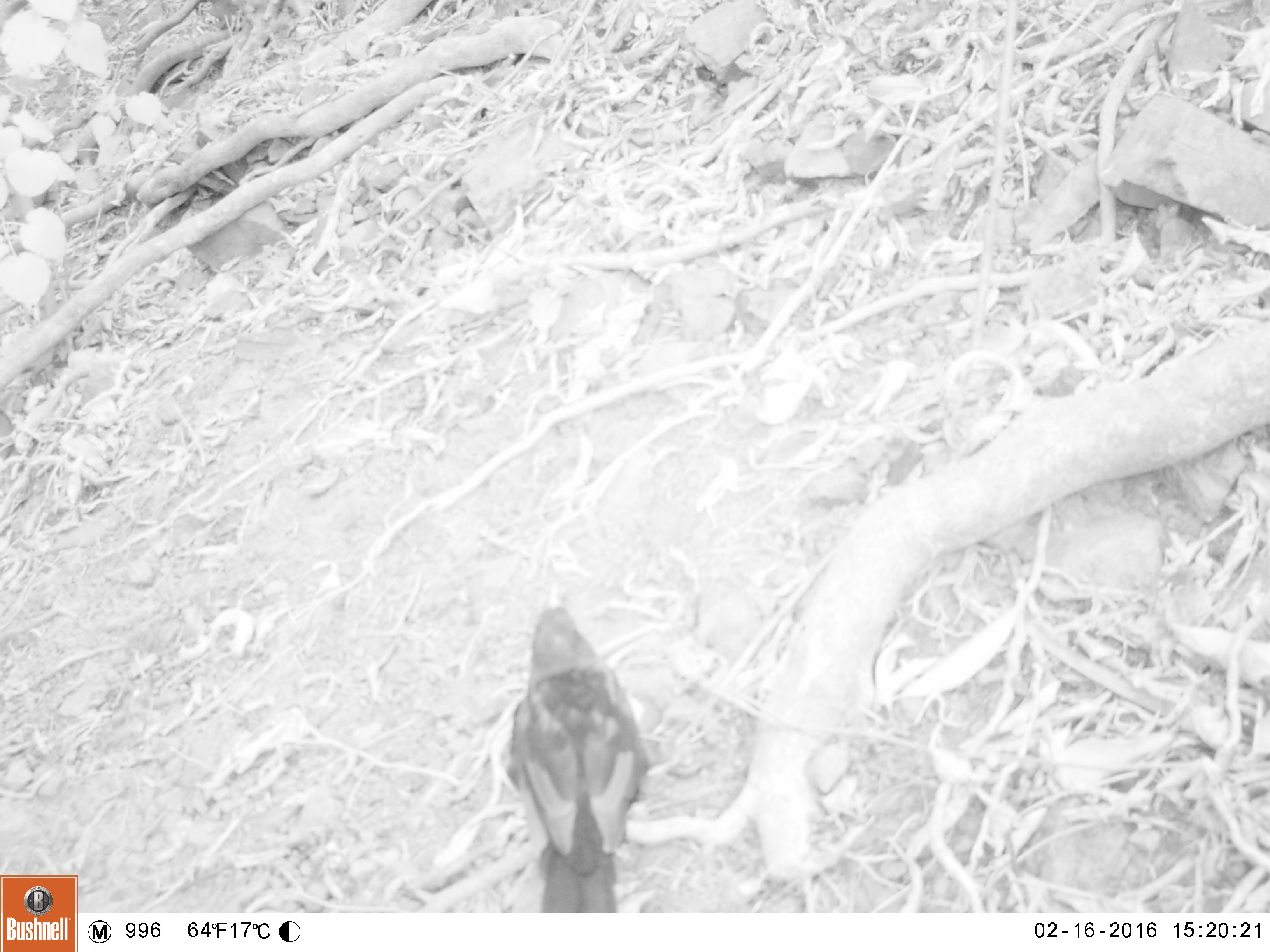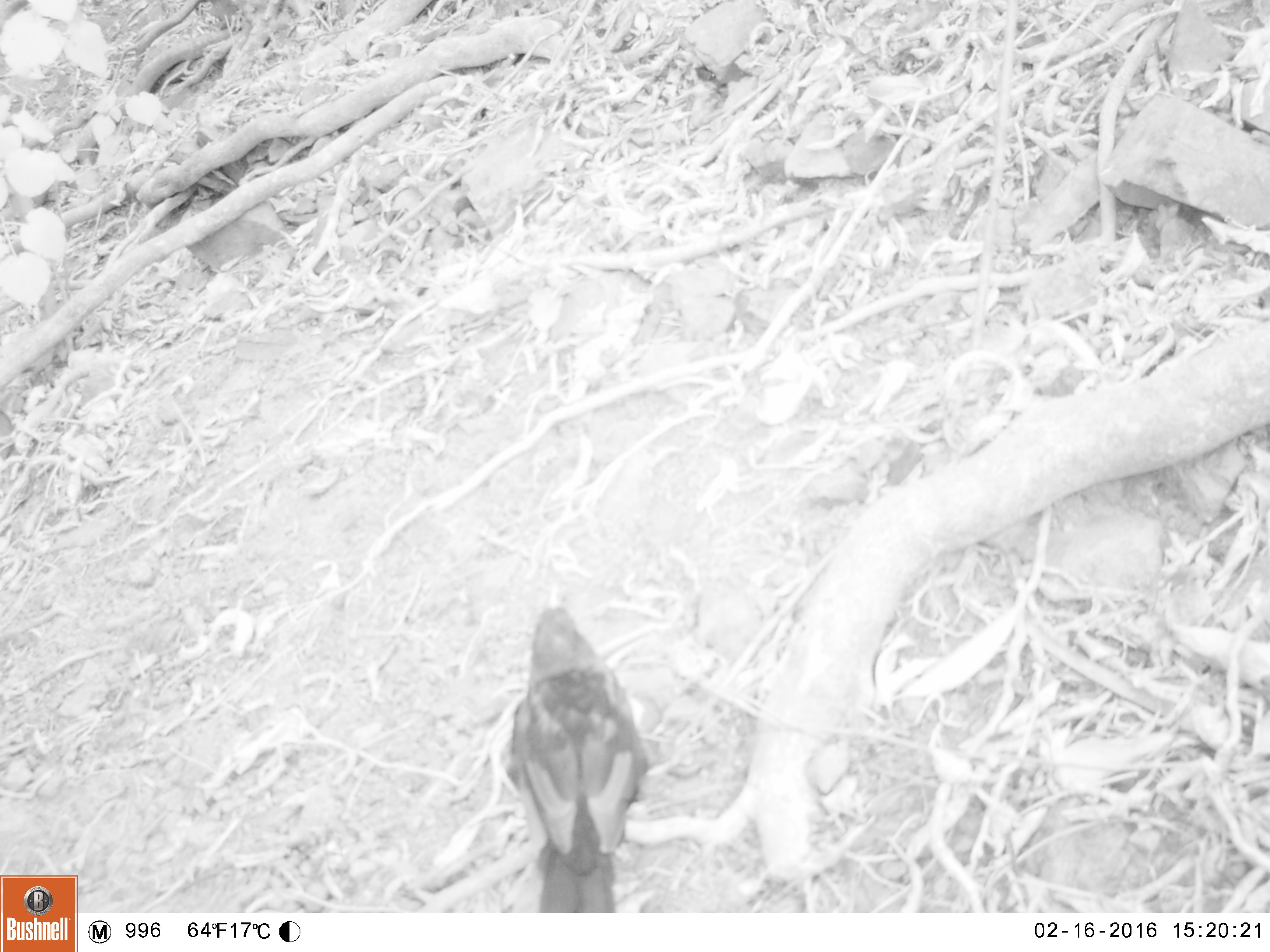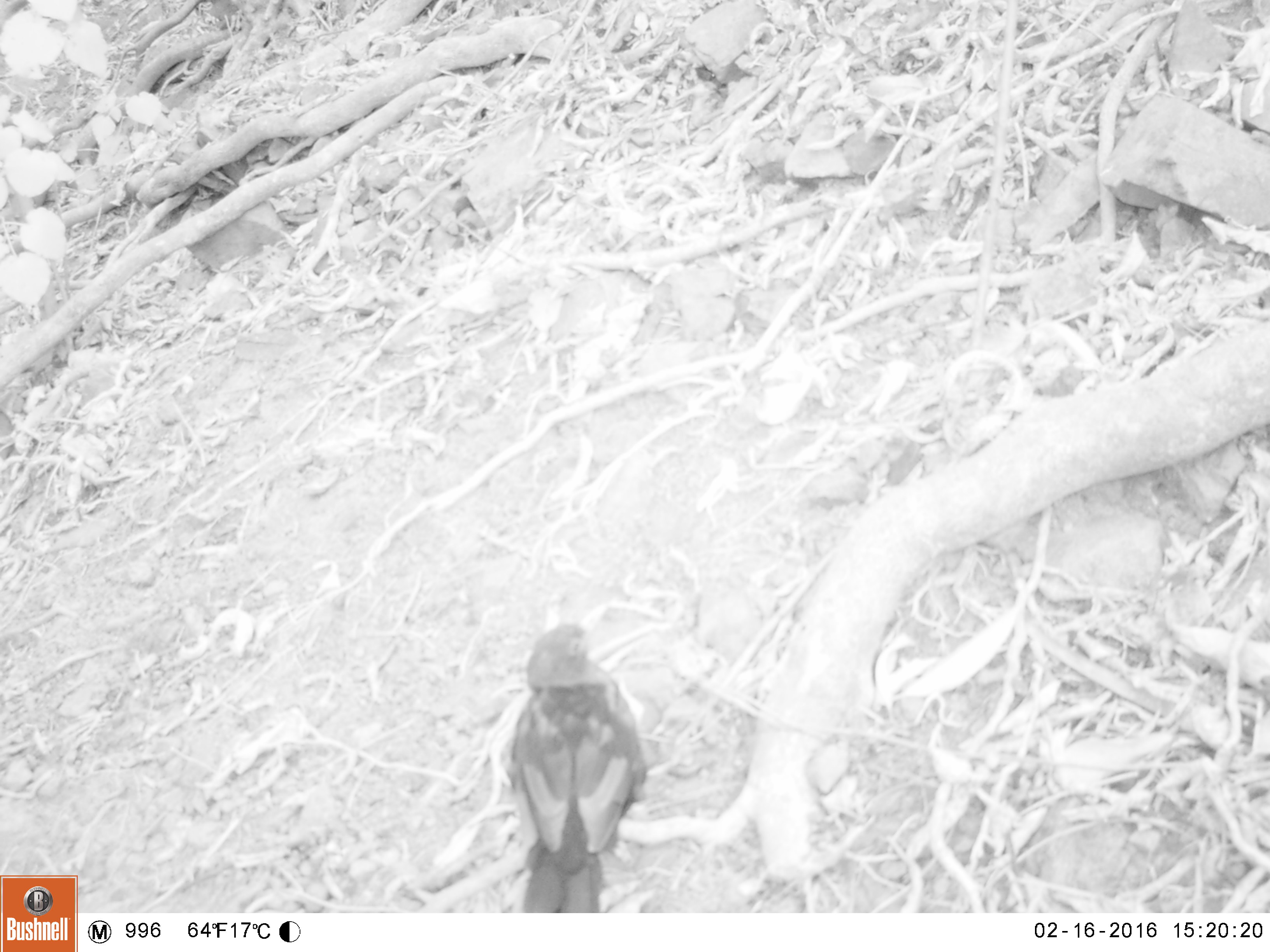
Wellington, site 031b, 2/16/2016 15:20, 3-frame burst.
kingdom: Animalia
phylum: Chordata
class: Aves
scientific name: Aves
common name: bird